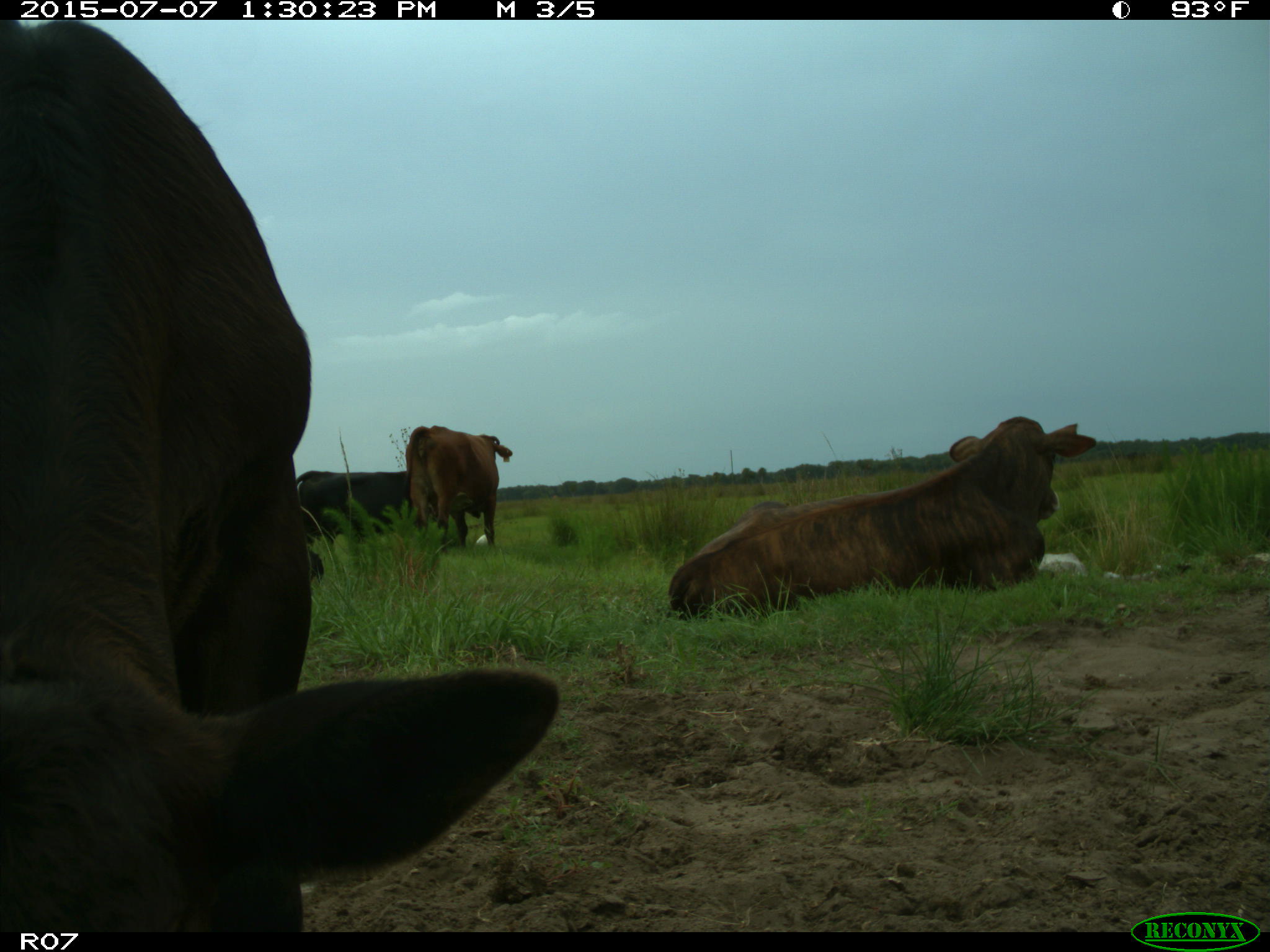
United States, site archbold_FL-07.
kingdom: Animalia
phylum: Chordata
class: Mammalia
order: Artiodactyla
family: Bovidae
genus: Bos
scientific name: Bos taurus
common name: domestic cow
Bos taurus (domestic cow).